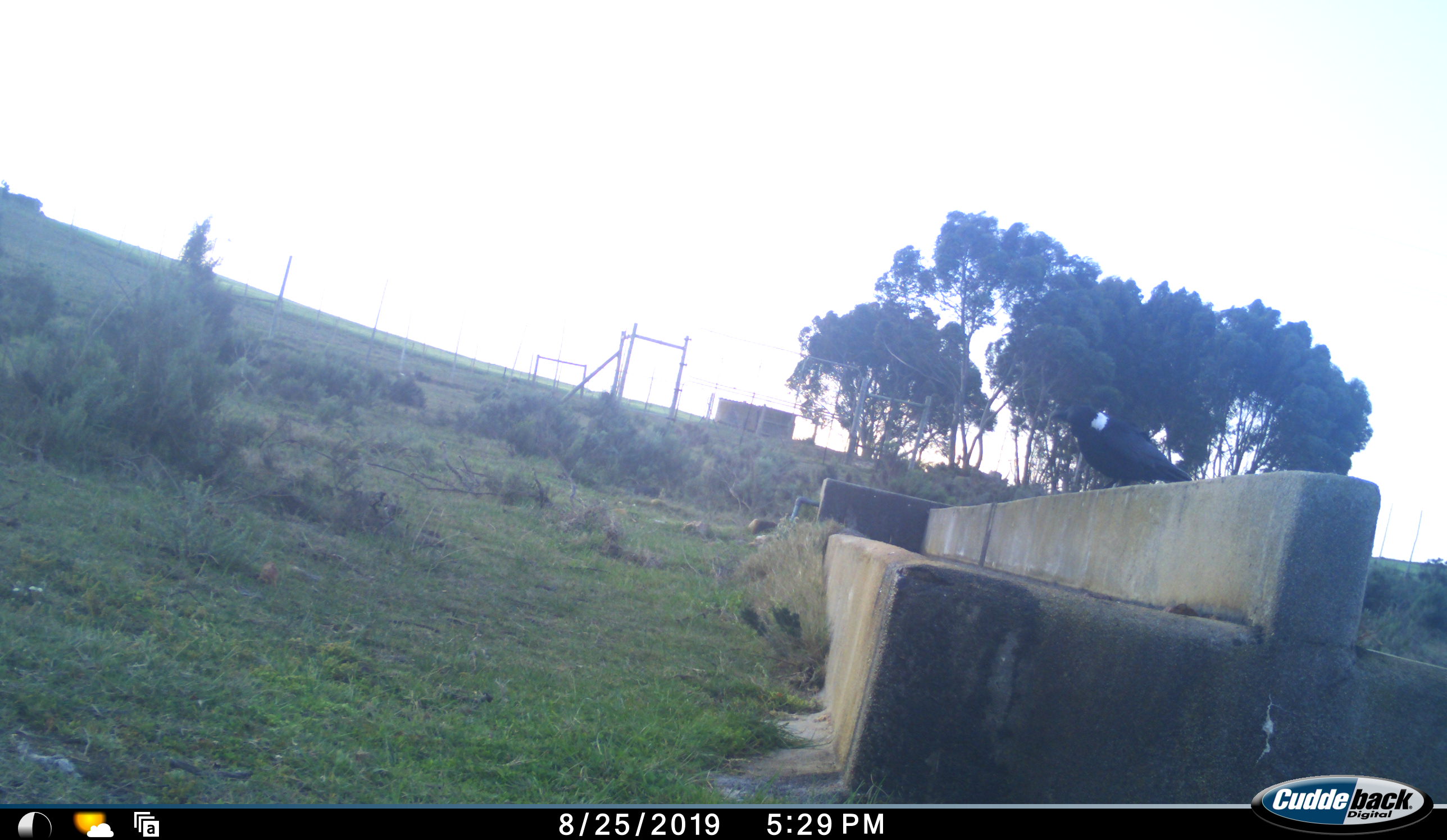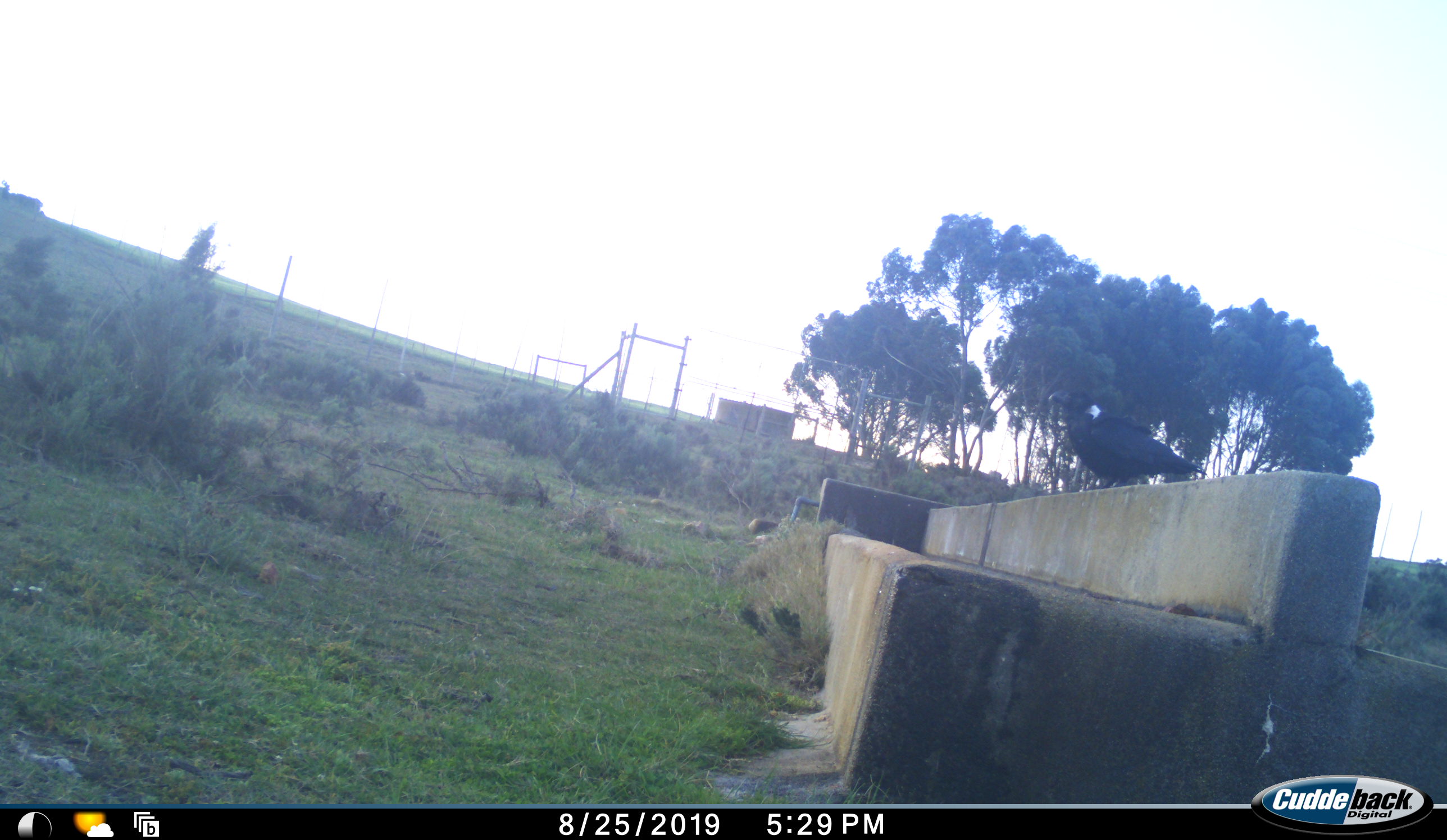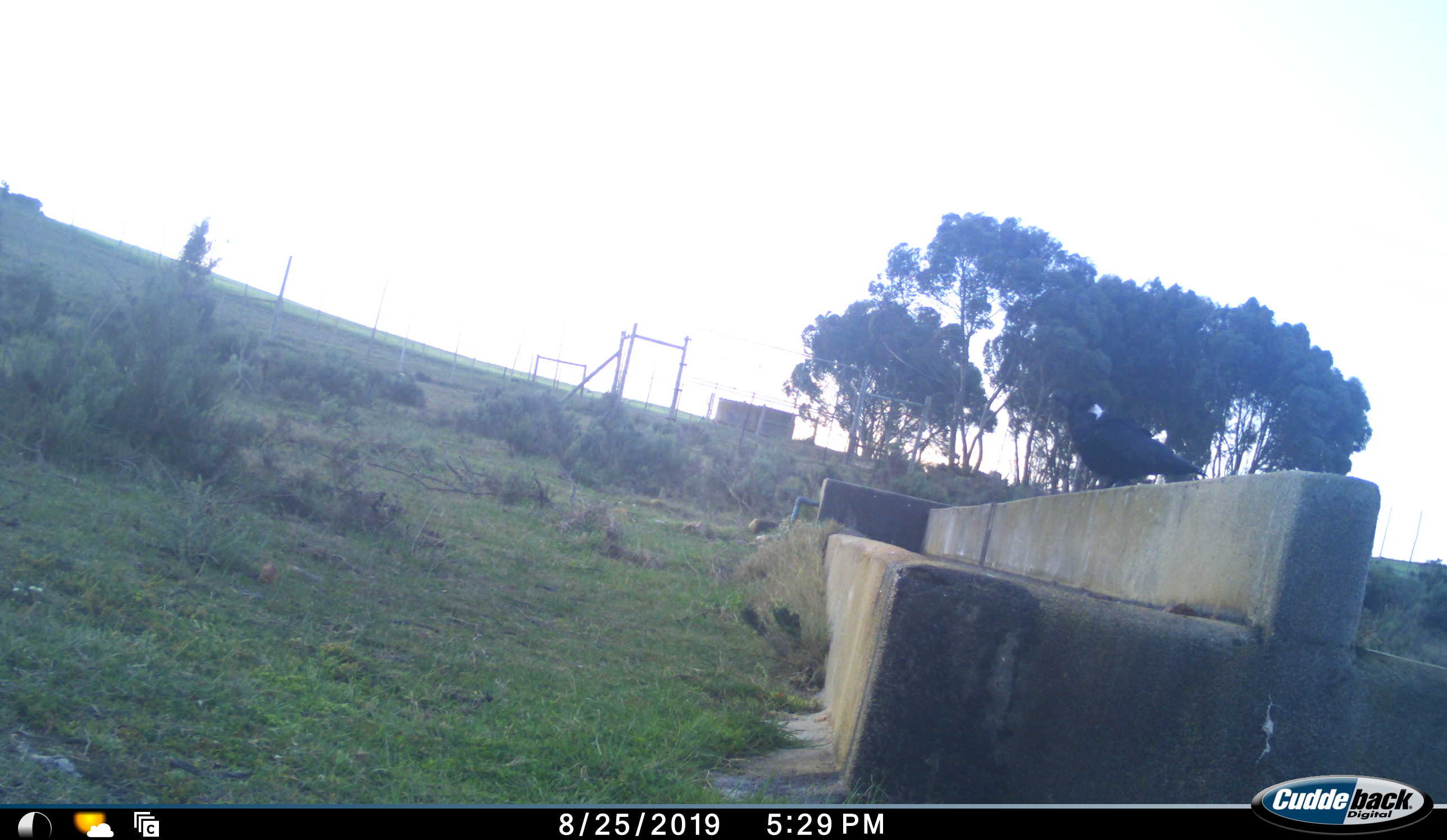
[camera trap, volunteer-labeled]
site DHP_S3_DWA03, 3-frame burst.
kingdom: Animalia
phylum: Chordata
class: Aves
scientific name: Aves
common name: bird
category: birdother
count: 1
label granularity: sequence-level